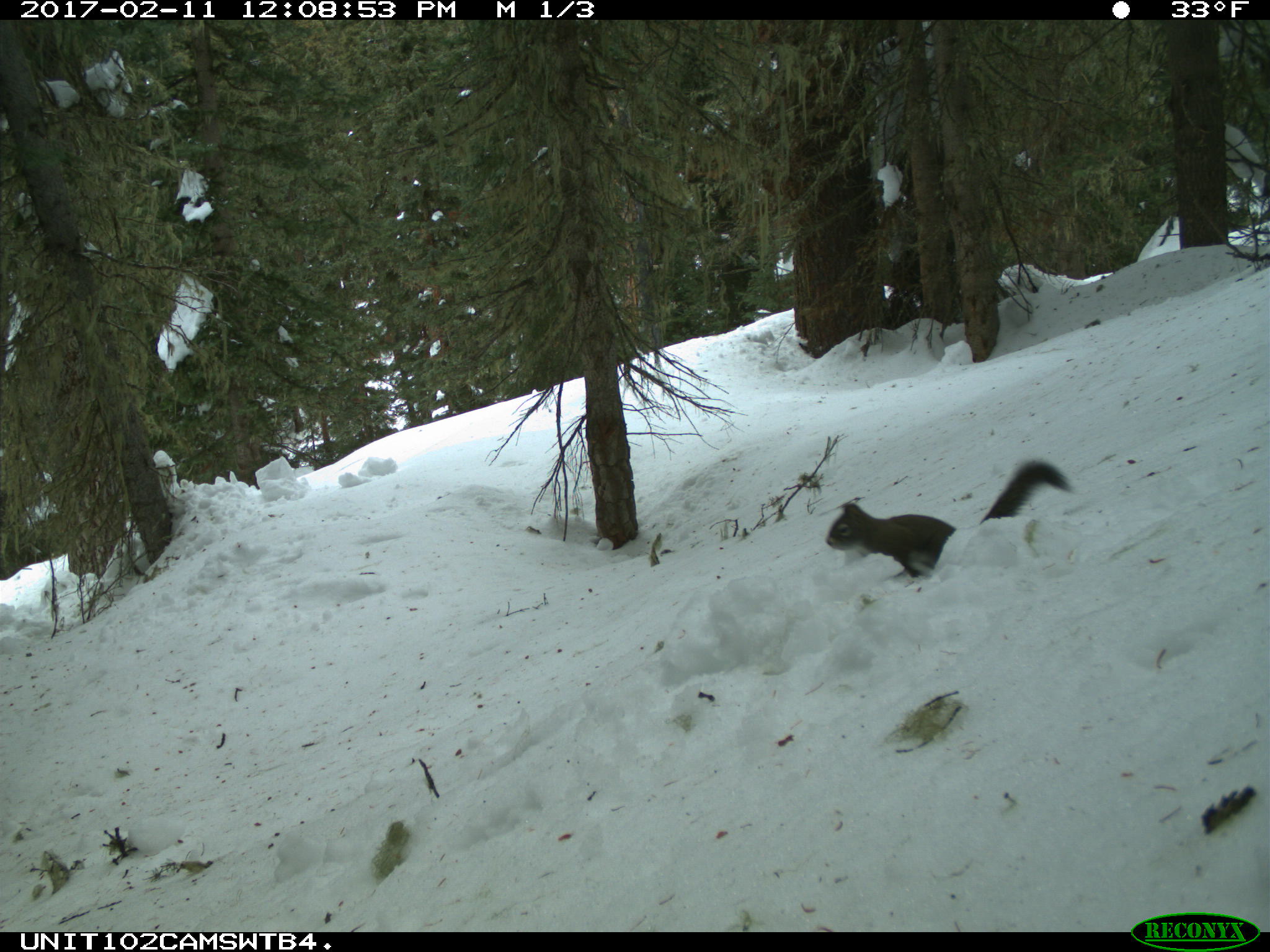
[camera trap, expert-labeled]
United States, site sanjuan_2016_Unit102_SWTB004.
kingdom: Animalia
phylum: Chordata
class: Mammalia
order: Rodentia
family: Sciuridae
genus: Tamiasciurus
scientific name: Tamiasciurus hudsonicus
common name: american red squirrel